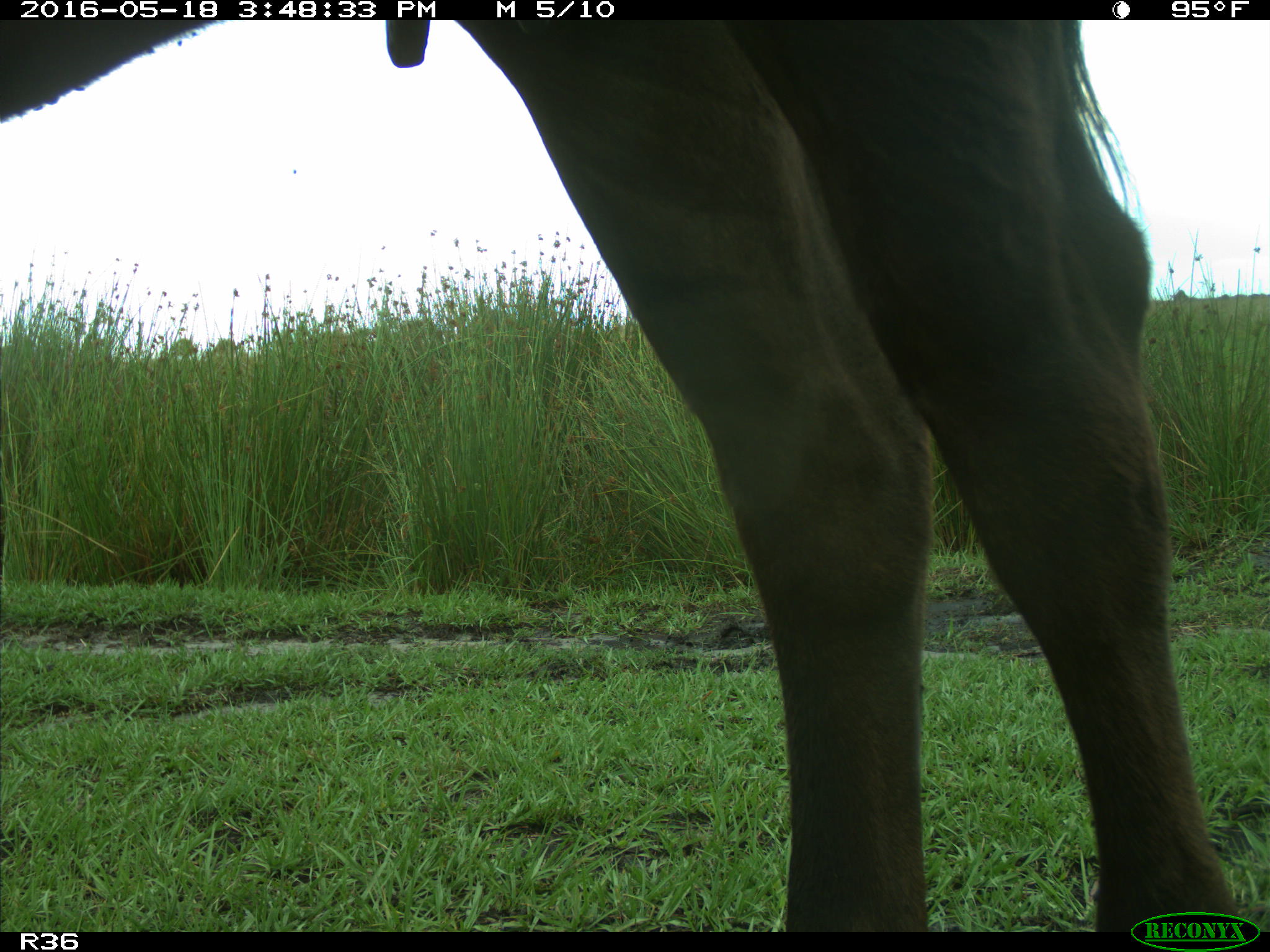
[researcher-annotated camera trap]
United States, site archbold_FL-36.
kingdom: Animalia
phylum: Chordata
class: Mammalia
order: Artiodactyla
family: Bovidae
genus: Bos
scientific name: Bos taurus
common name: domestic cow